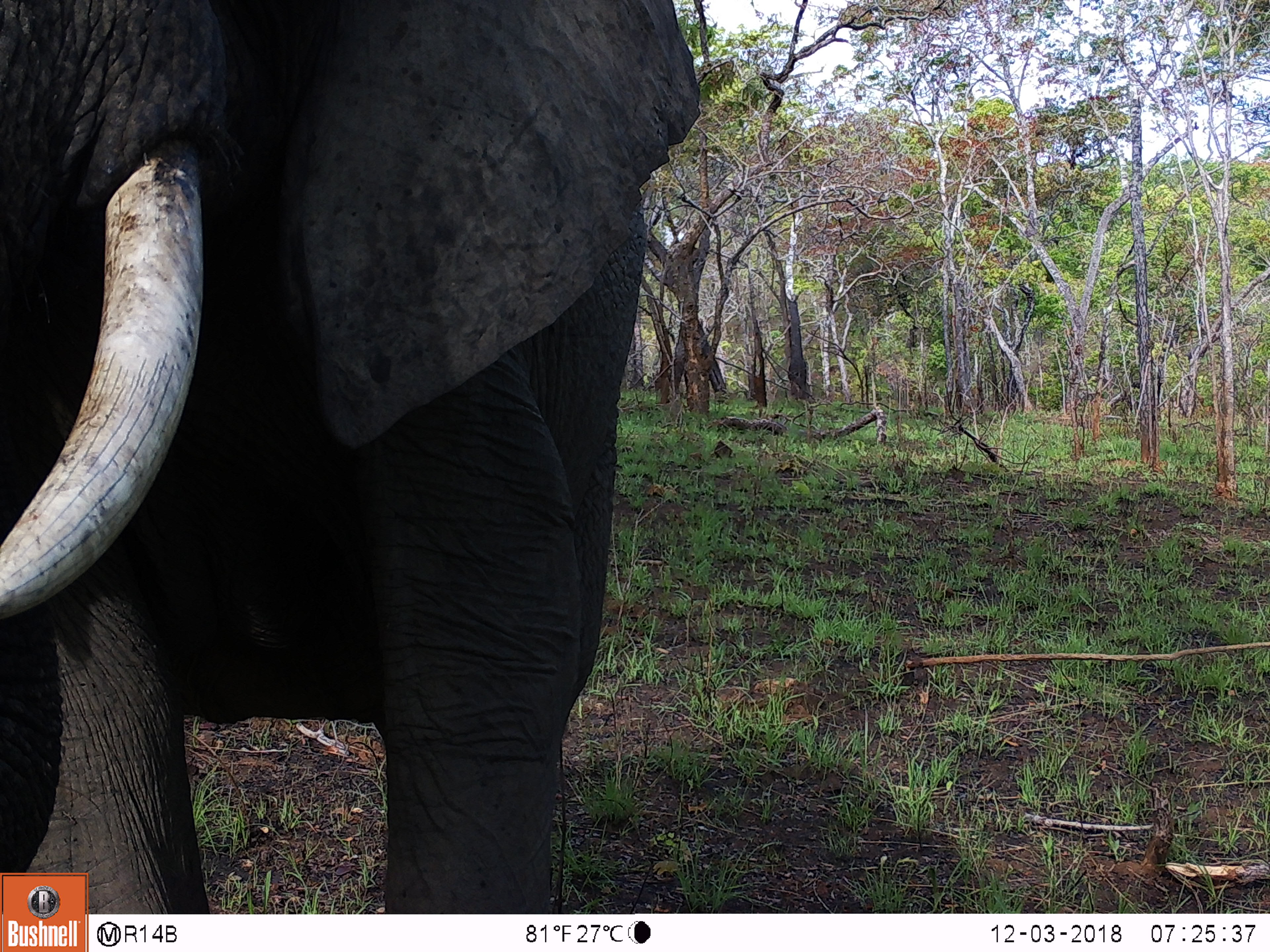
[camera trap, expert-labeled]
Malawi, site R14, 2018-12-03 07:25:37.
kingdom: Animalia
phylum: Chordata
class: Mammalia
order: Proboscidea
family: Elephantidae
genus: Loxodonta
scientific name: Loxodonta africana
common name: african savanna elephant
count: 1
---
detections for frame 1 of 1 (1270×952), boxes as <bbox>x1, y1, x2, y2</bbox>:
african savanna elephant: <bbox>0, 2, 703, 871</bbox>